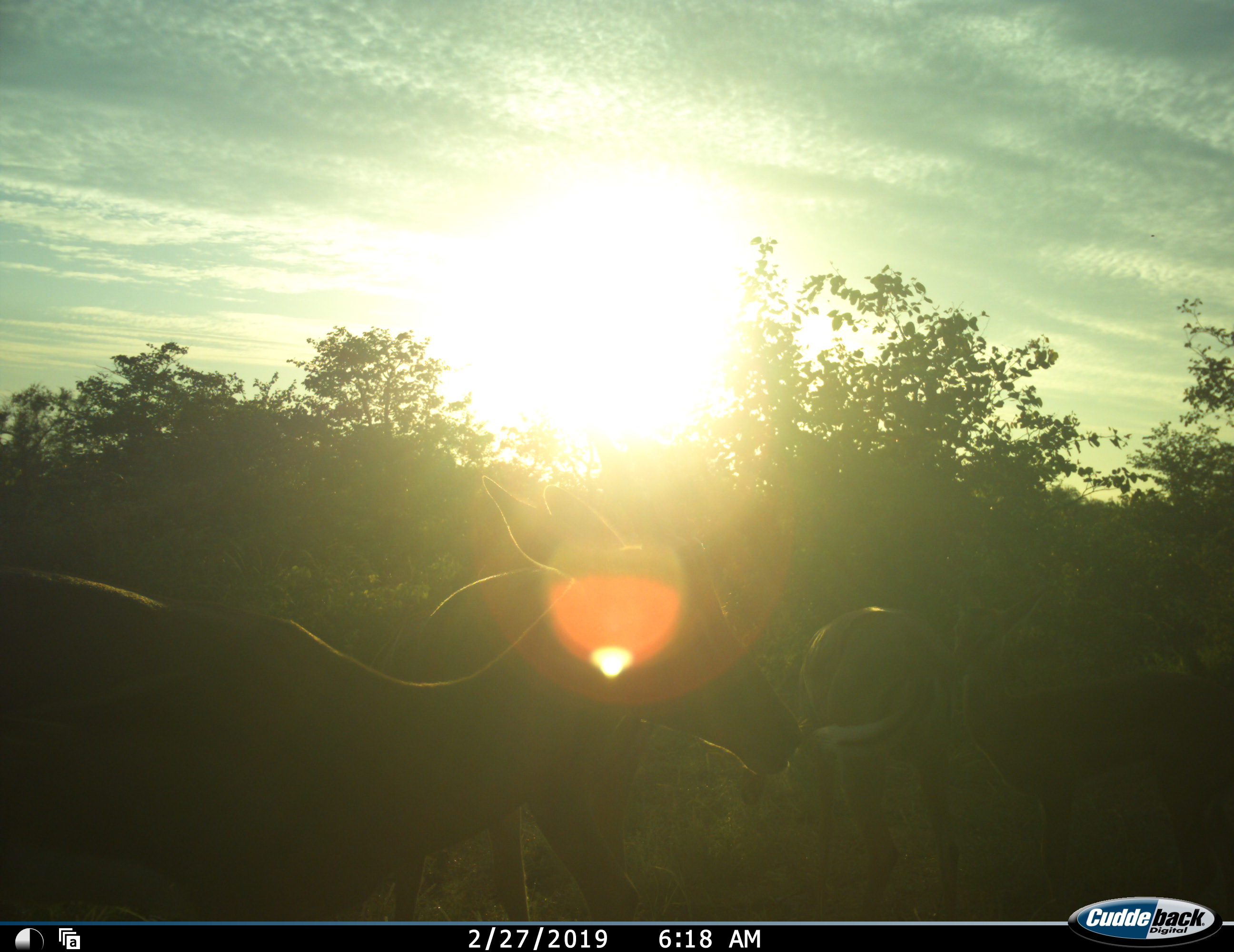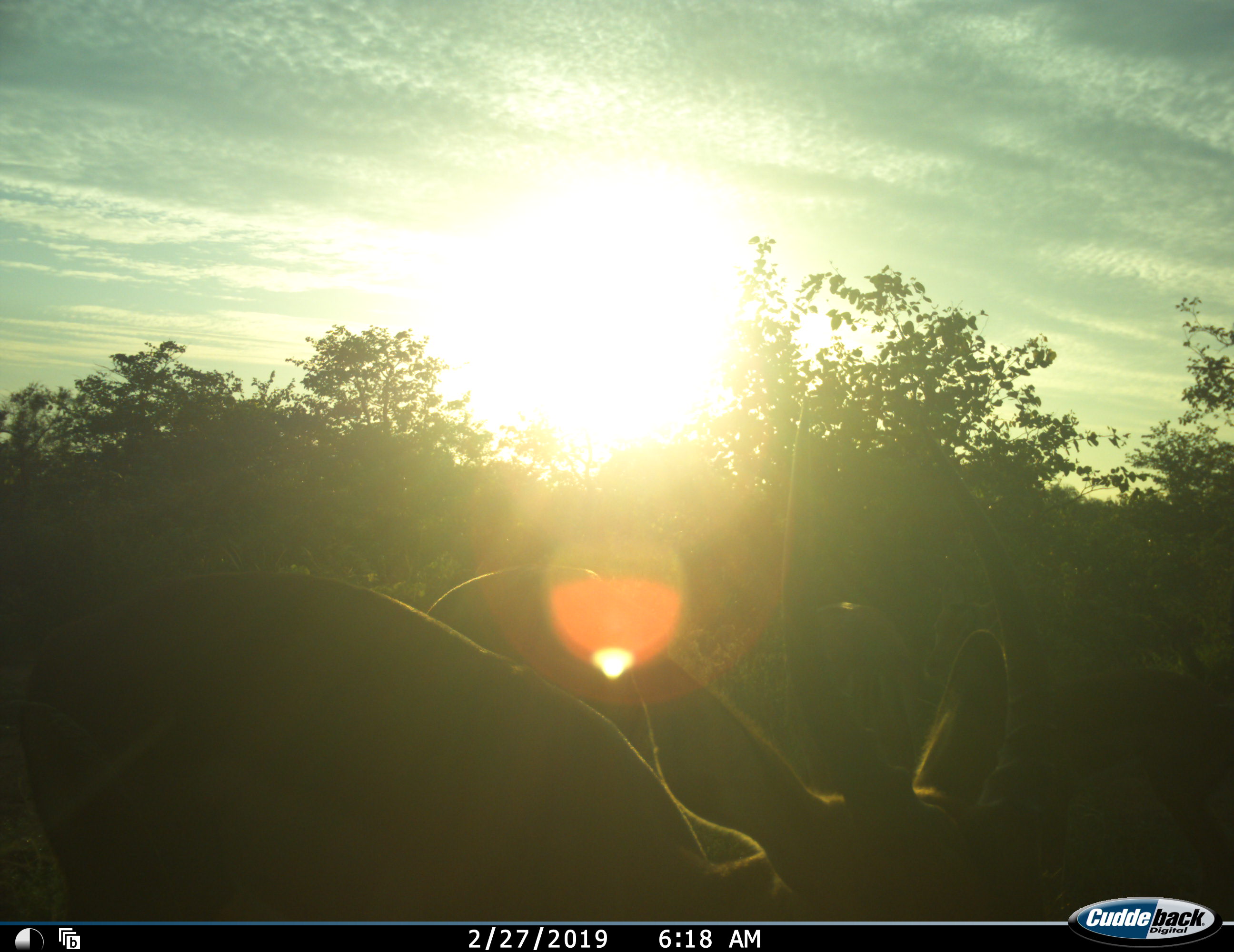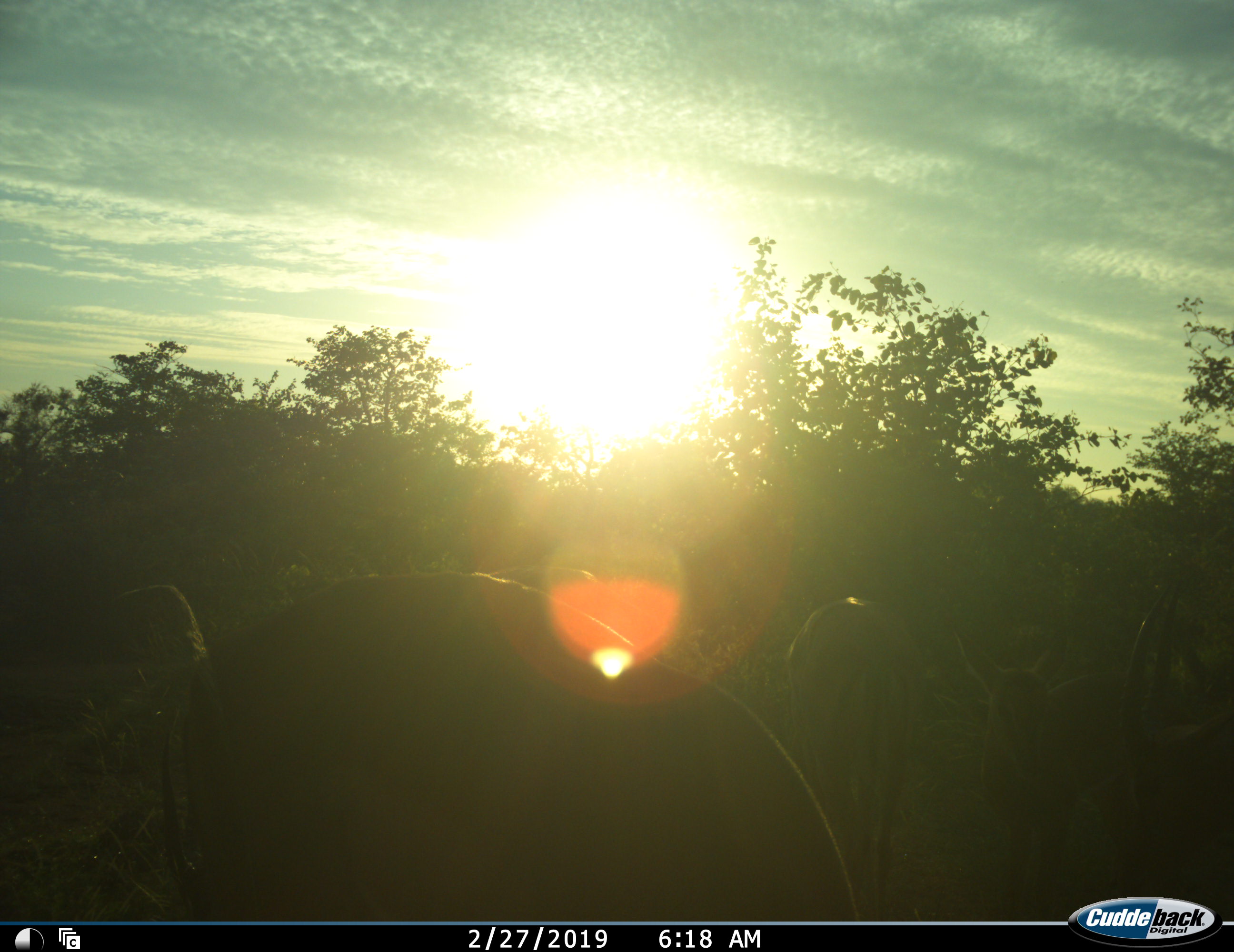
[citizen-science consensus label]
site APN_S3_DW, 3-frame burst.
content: unidentified animal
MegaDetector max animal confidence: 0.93